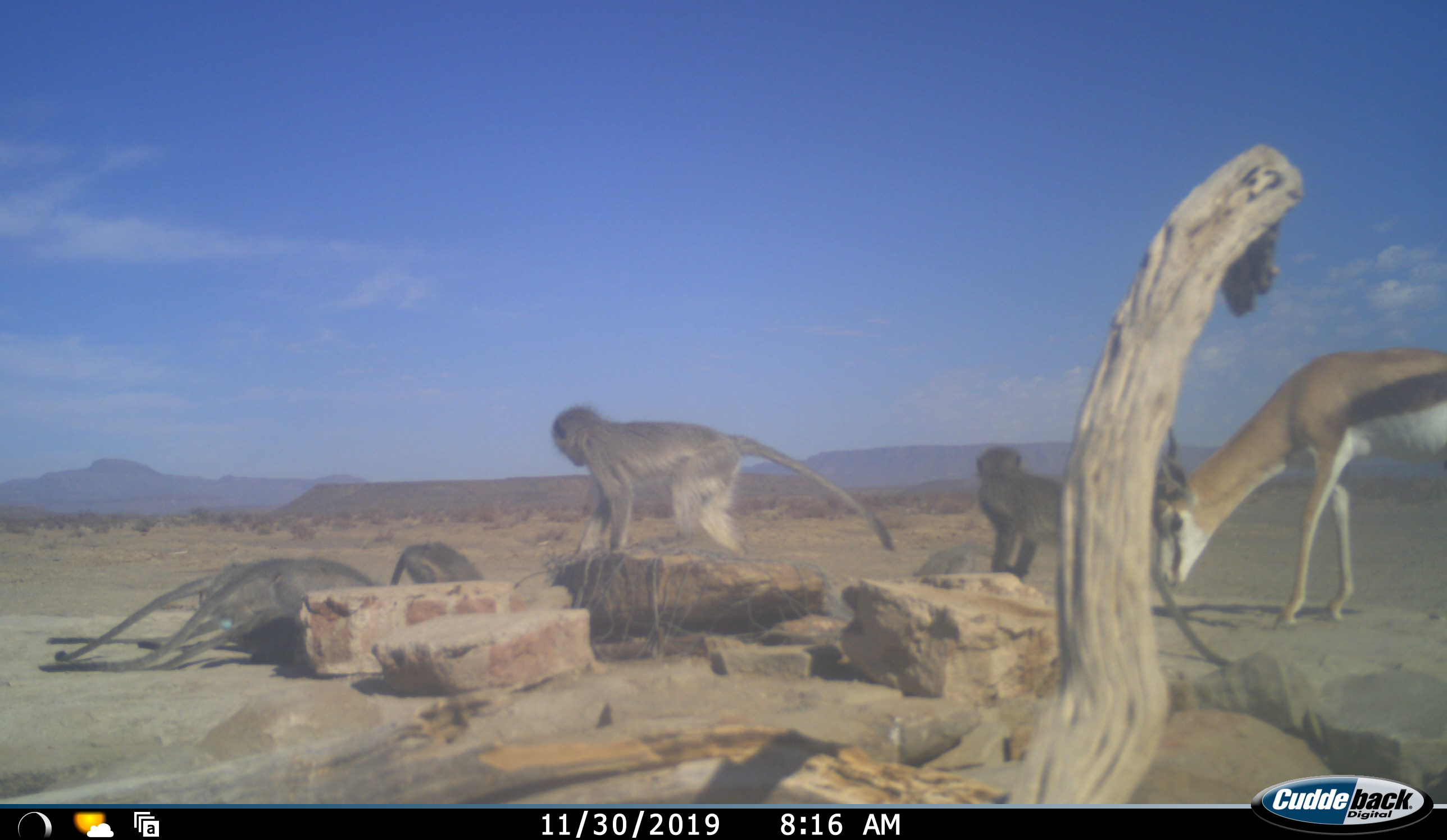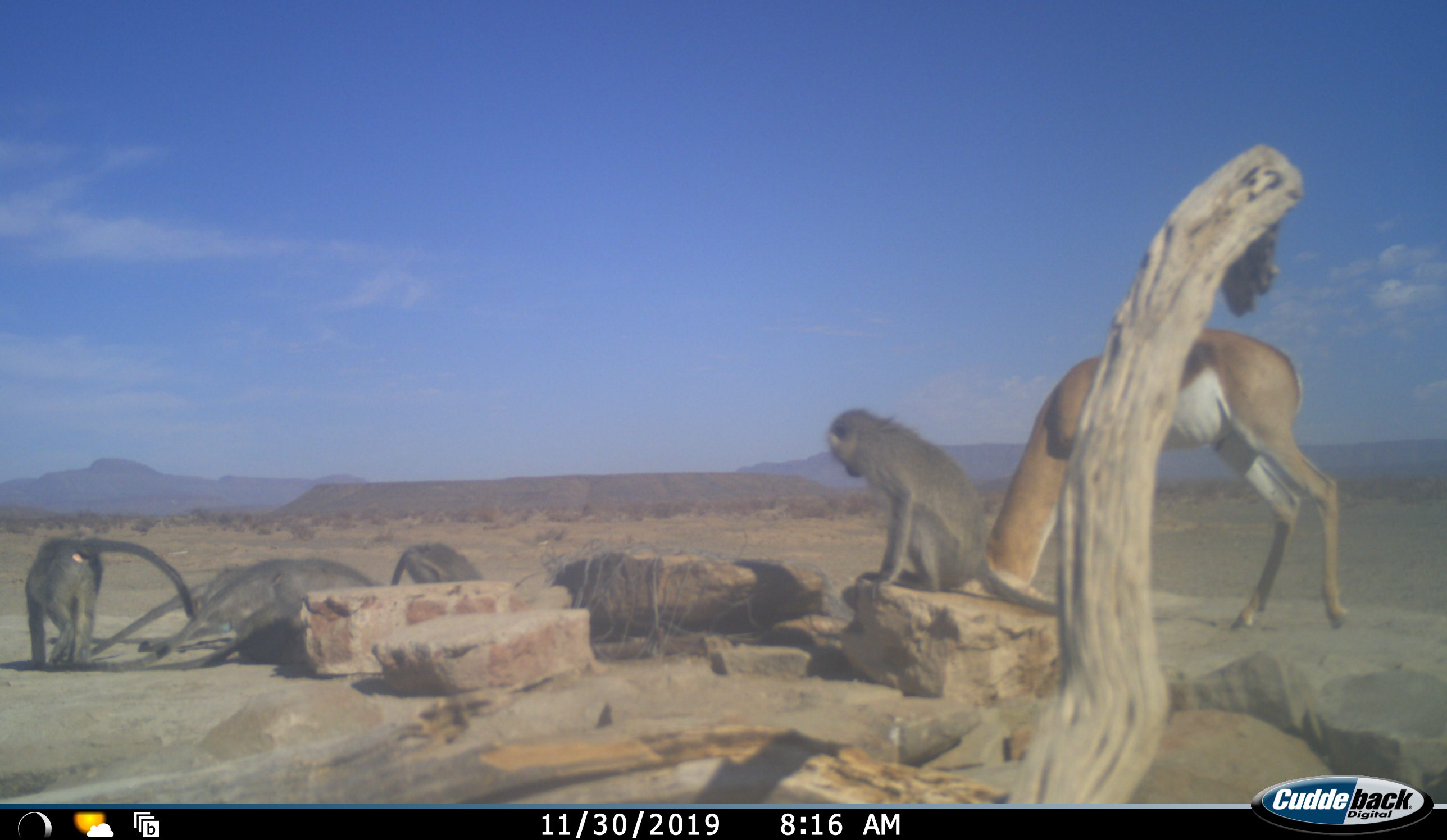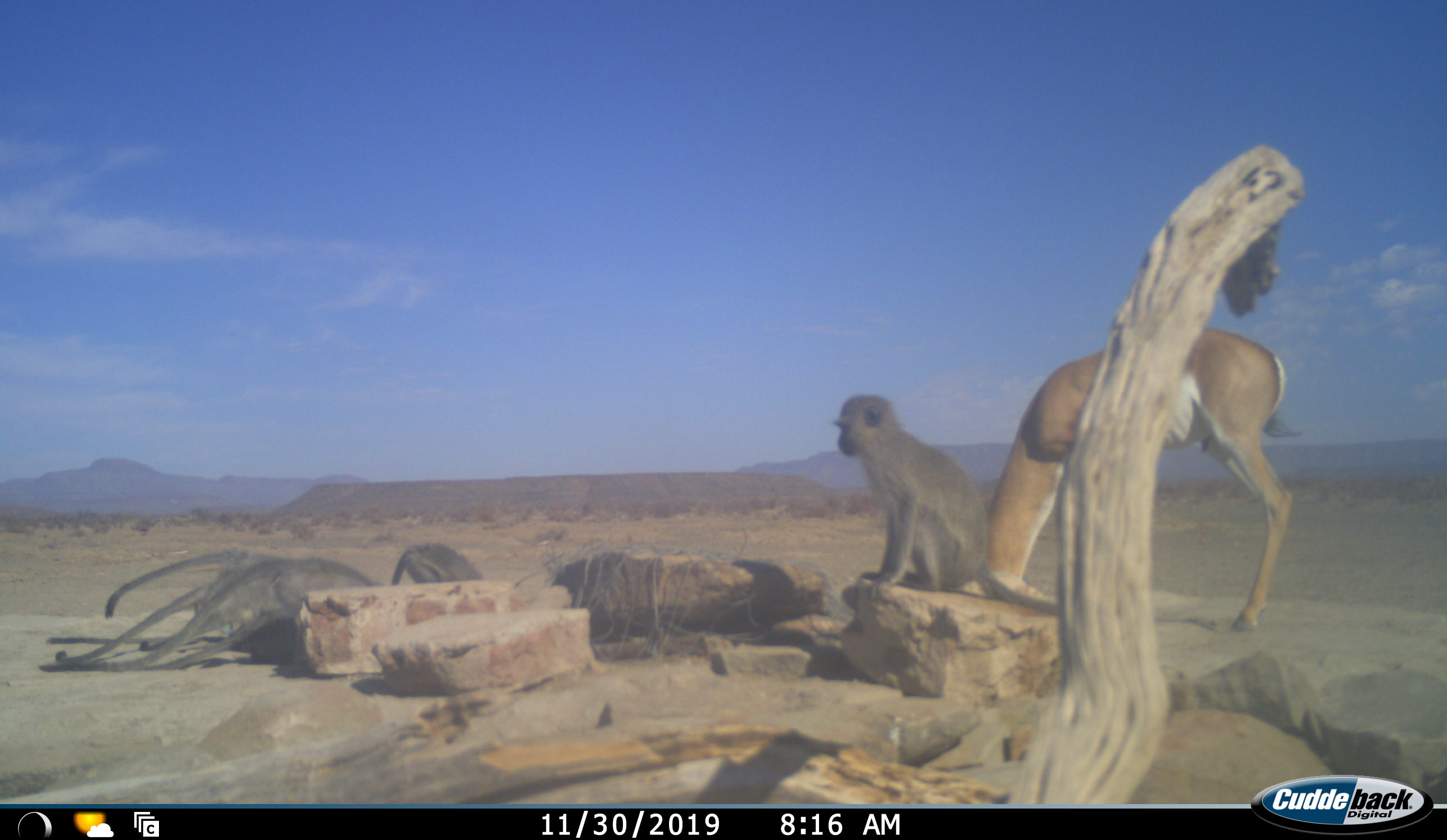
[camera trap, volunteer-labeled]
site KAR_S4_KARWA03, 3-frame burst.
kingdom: Animalia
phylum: Chordata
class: Mammalia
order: Primates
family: Cercopithecidae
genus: Chlorocebus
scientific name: Chlorocebus pygerythrus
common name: vervet monkey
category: monkeyvervet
Monkeyvervet (vervet monkey) (Chlorocebus pygerythrus), count 5. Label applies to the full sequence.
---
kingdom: Animalia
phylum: Chordata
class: Mammalia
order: Artiodactyla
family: Bovidae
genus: Antidorcas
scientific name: Antidorcas marsupialis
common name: springbok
Springbok (Antidorcas marsupialis), count 1. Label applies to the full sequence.